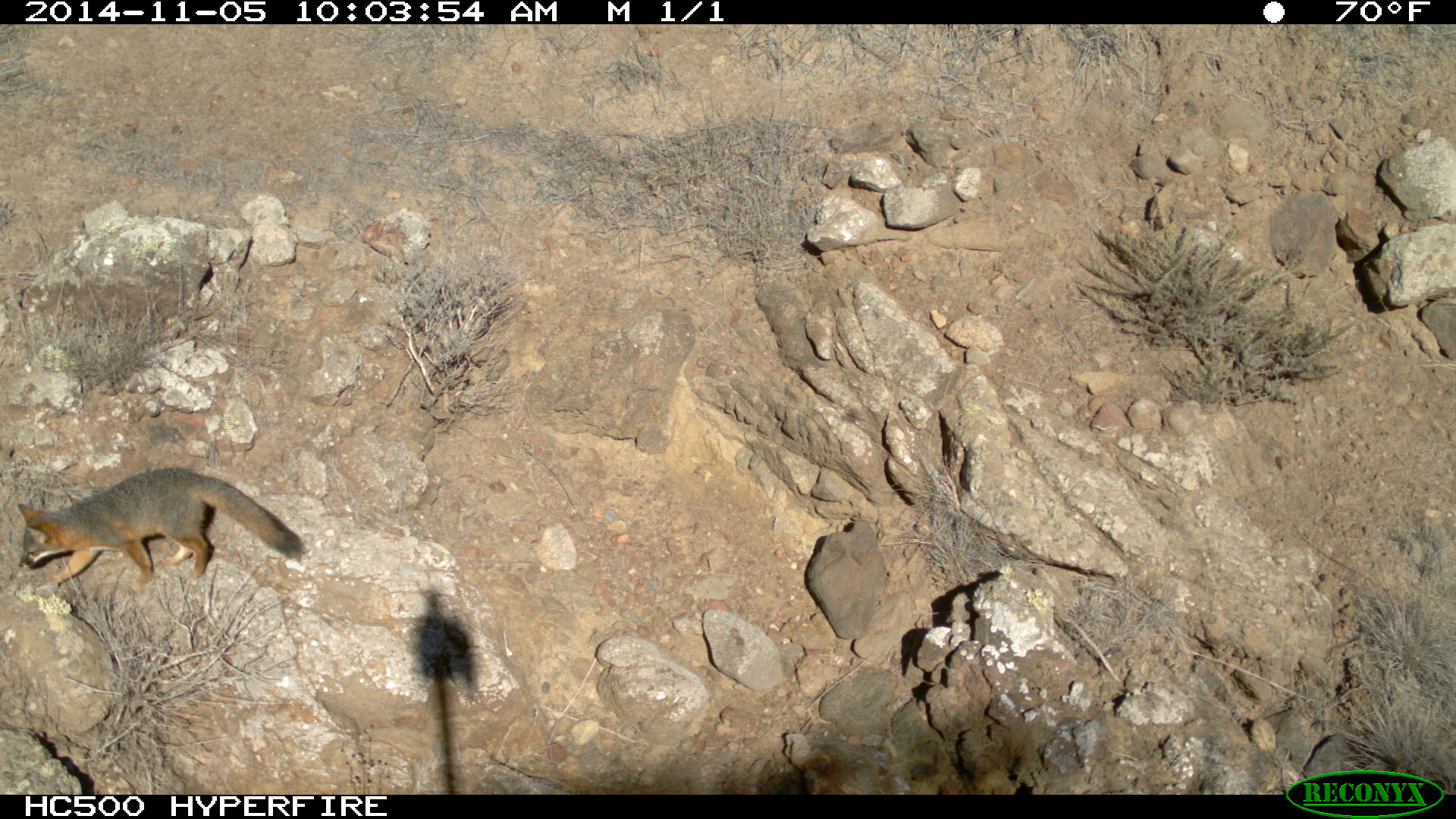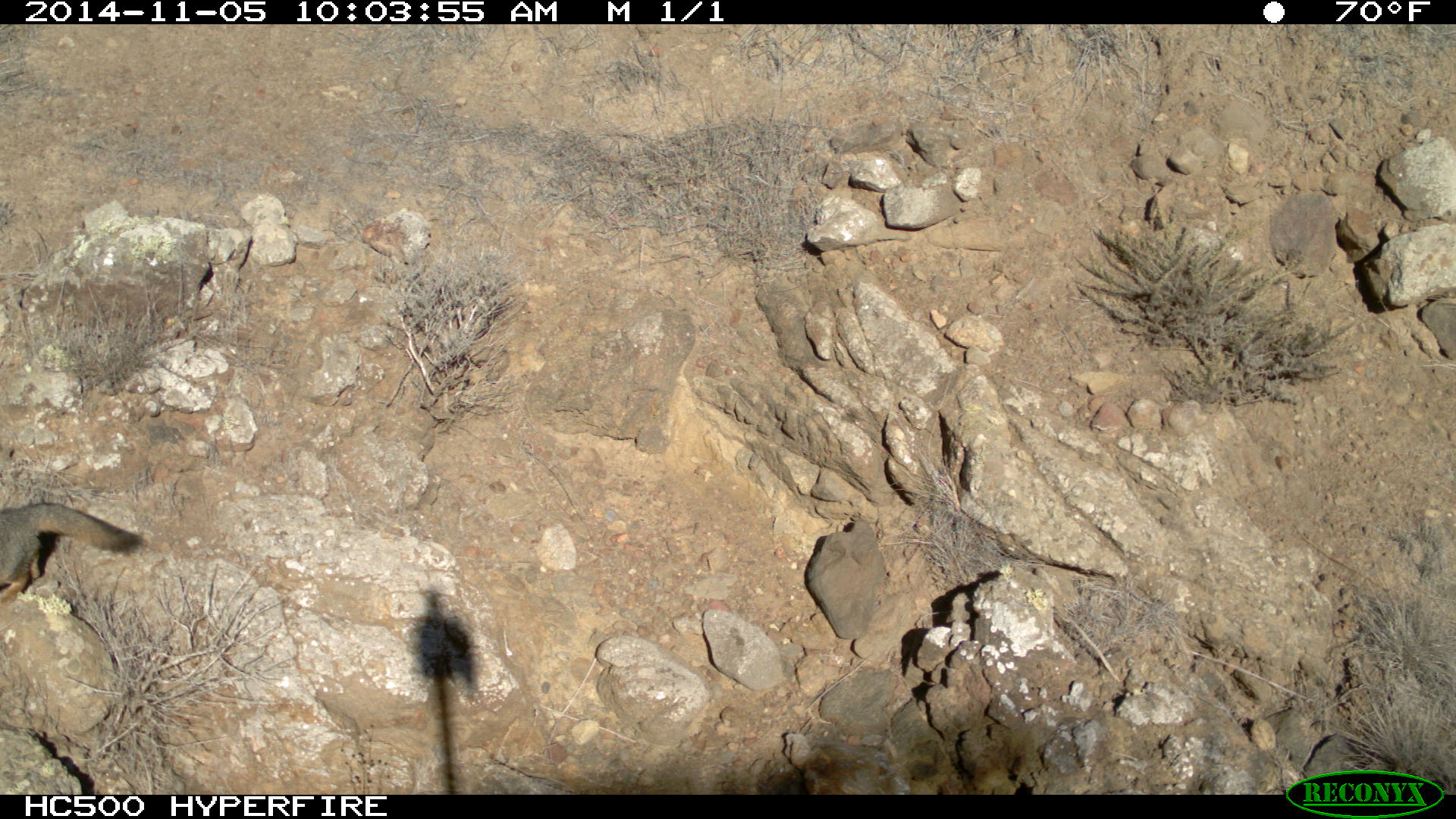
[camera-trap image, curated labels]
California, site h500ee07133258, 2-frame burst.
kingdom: Animalia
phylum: Chordata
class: Mammalia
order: Carnivora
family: Canidae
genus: Urocyon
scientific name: Urocyon littoralis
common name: island fox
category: fox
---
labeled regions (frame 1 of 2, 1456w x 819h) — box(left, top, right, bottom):
fox: box(17, 466, 306, 590)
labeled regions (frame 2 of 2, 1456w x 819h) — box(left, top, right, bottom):
fox: box(0, 503, 143, 607)